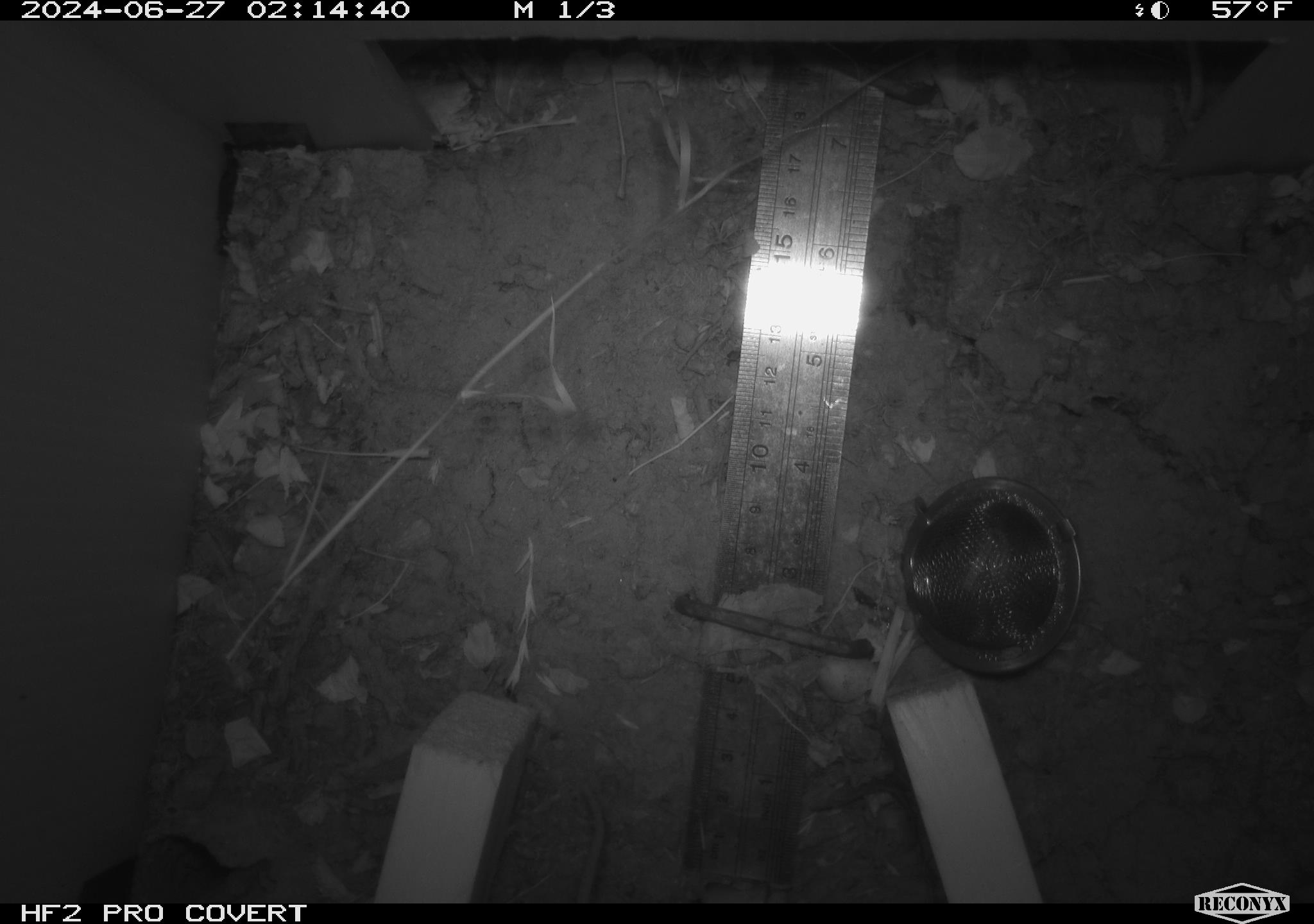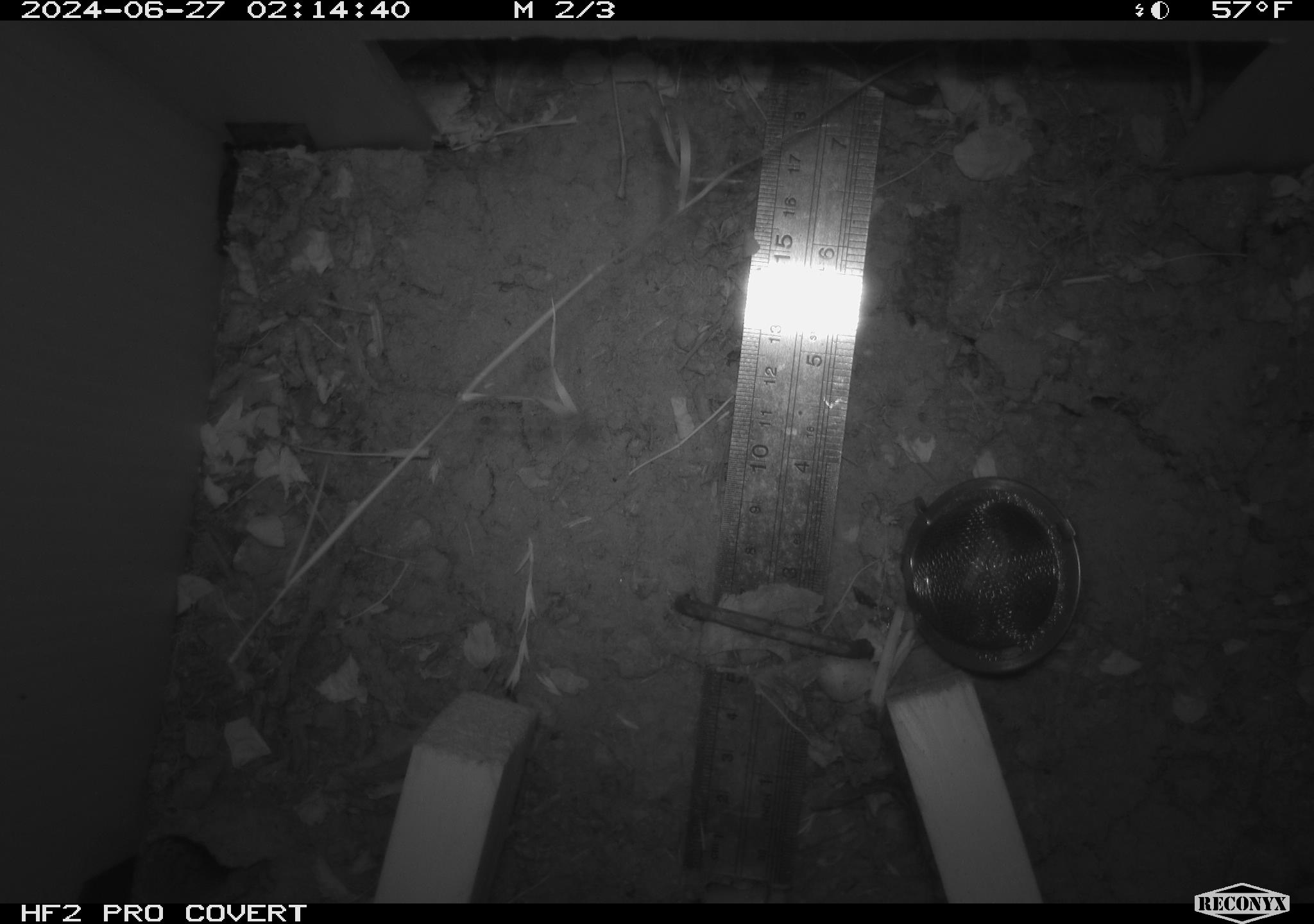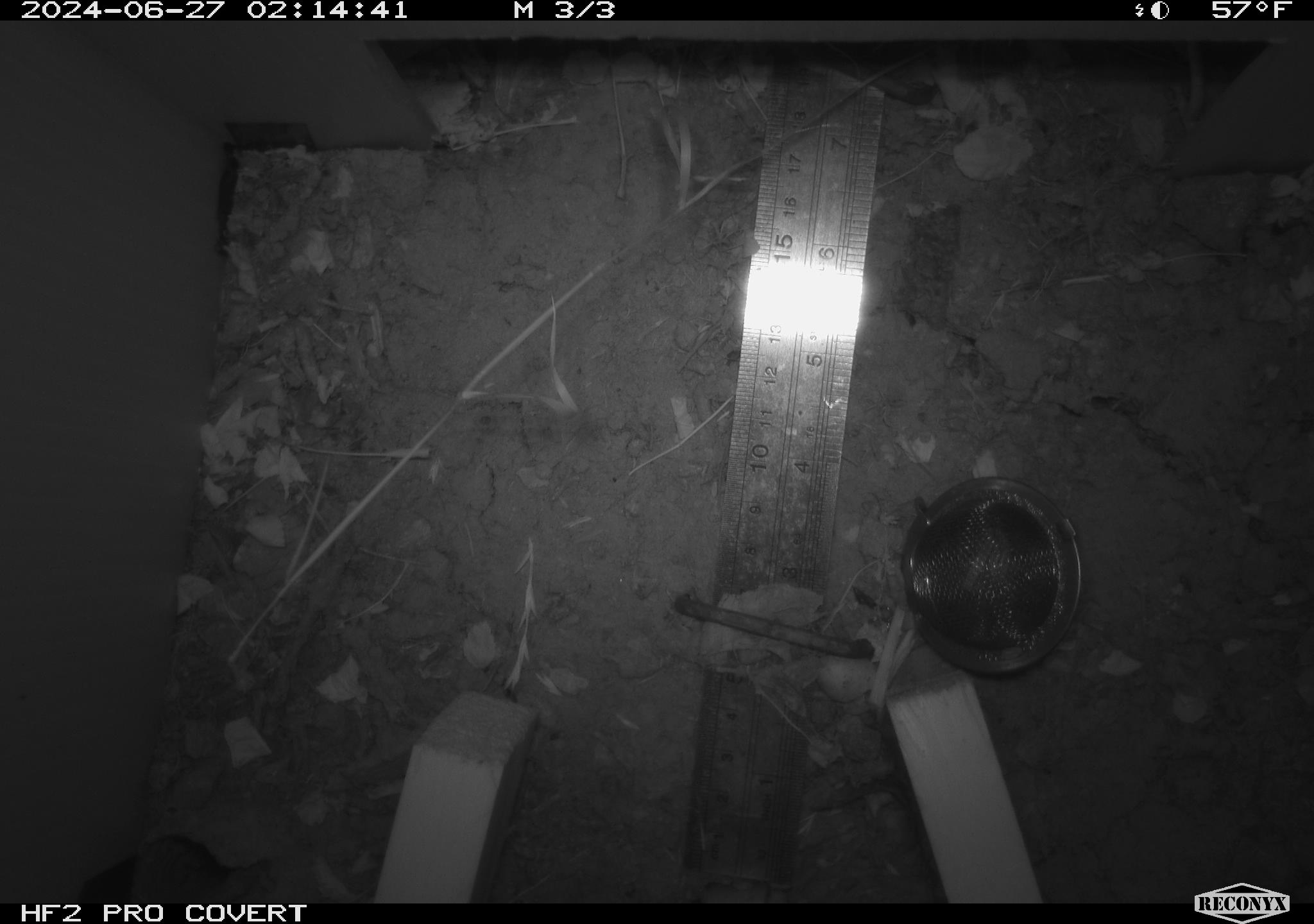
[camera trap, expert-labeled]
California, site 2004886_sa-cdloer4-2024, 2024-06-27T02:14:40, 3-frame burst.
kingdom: Animalia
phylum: Chordata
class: Mammalia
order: Rodentia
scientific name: Rodentia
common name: rodent